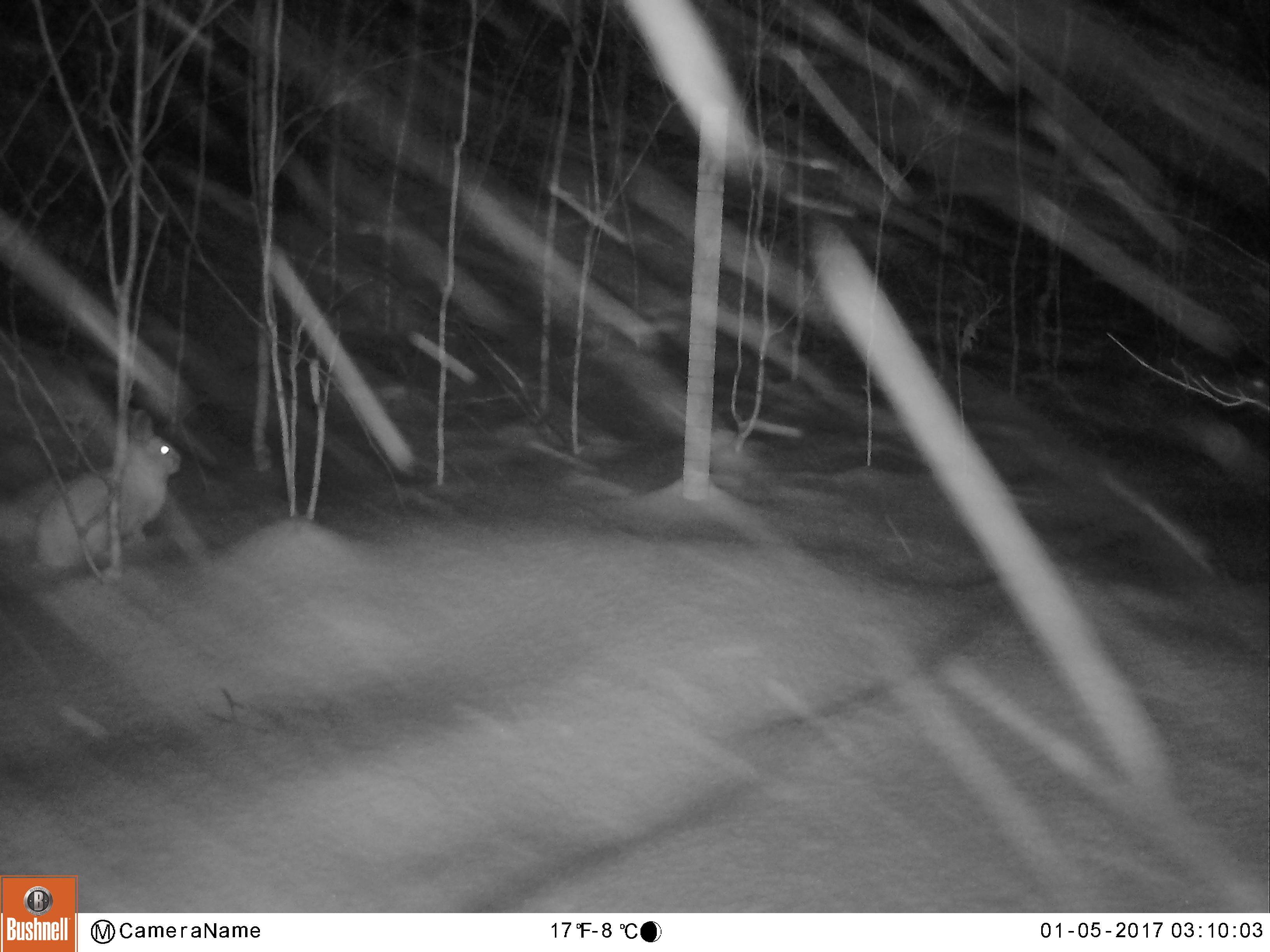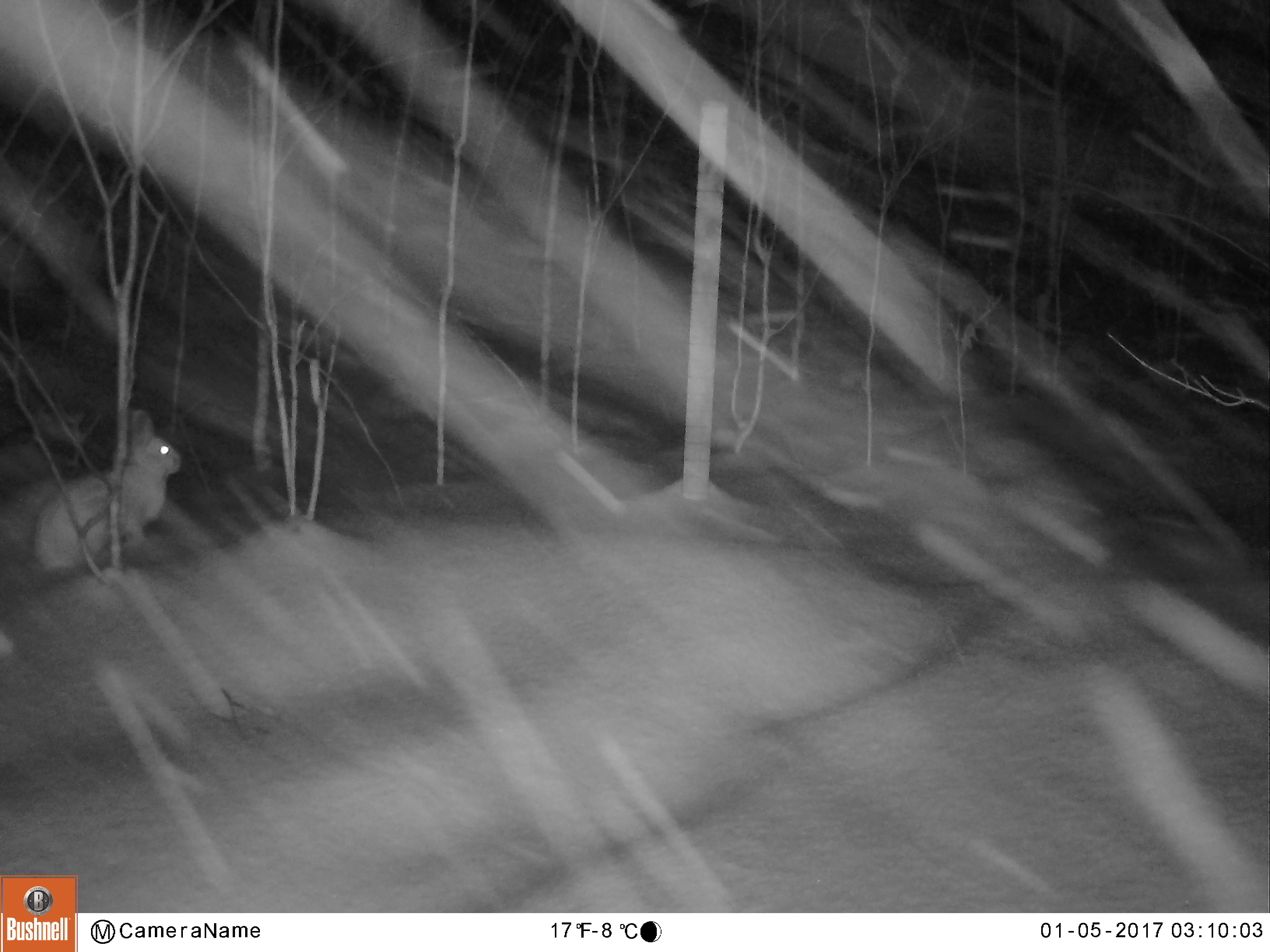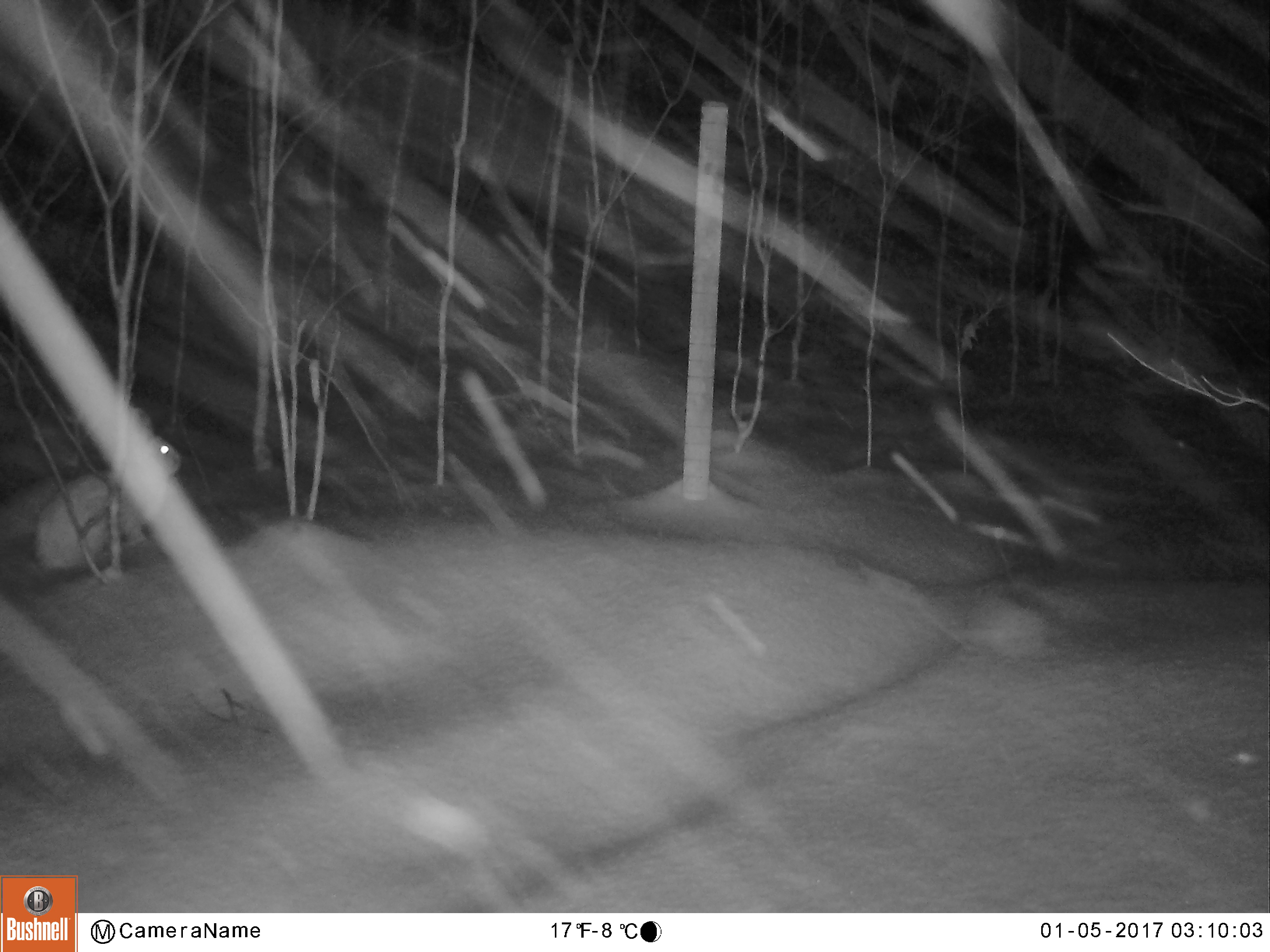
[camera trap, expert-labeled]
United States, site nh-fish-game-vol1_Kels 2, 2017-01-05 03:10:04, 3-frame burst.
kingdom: Animalia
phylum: Chordata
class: Mammalia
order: Lagomorpha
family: Leporidae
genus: Lepus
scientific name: Lepus americanus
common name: snowshoe hare